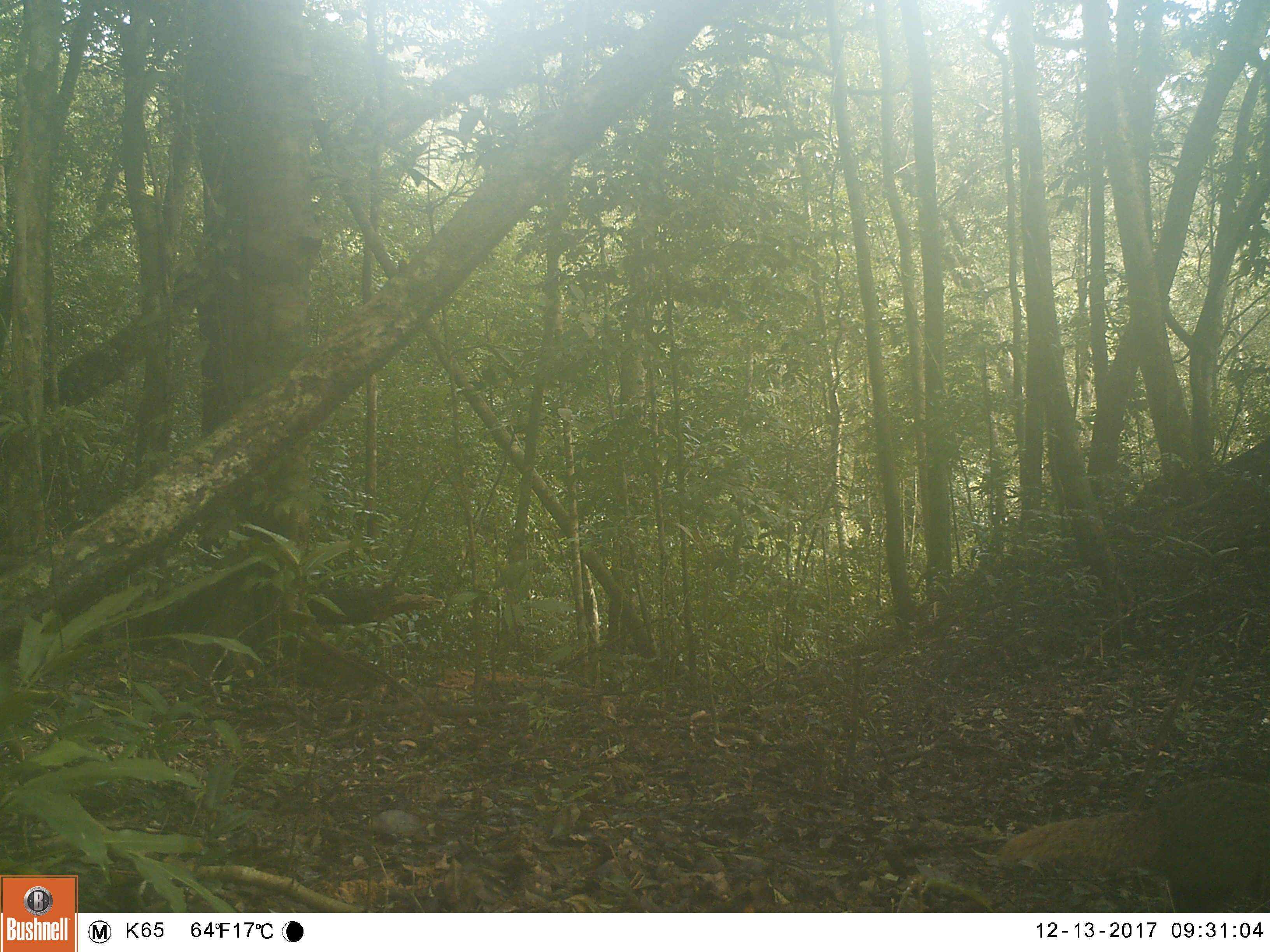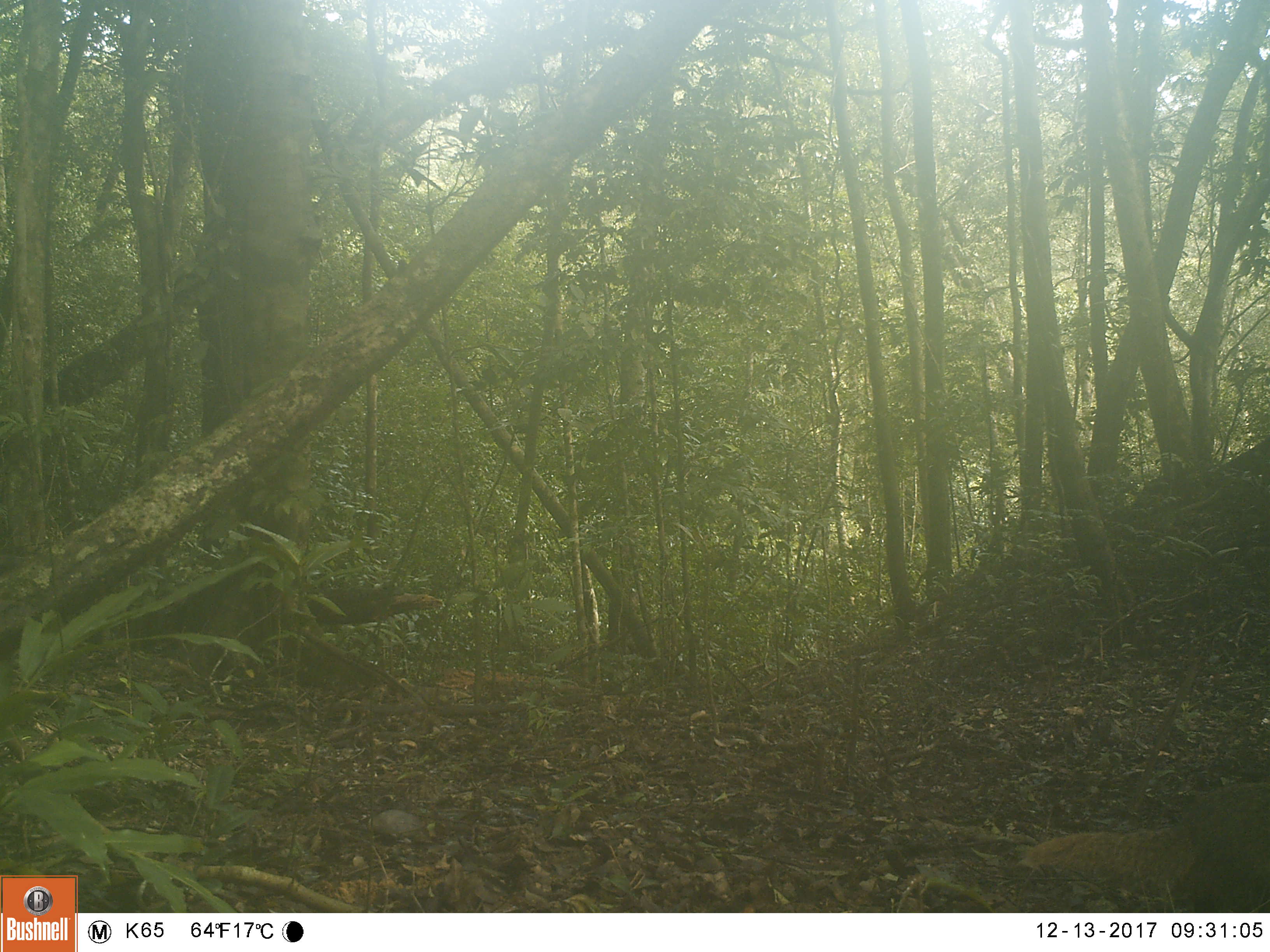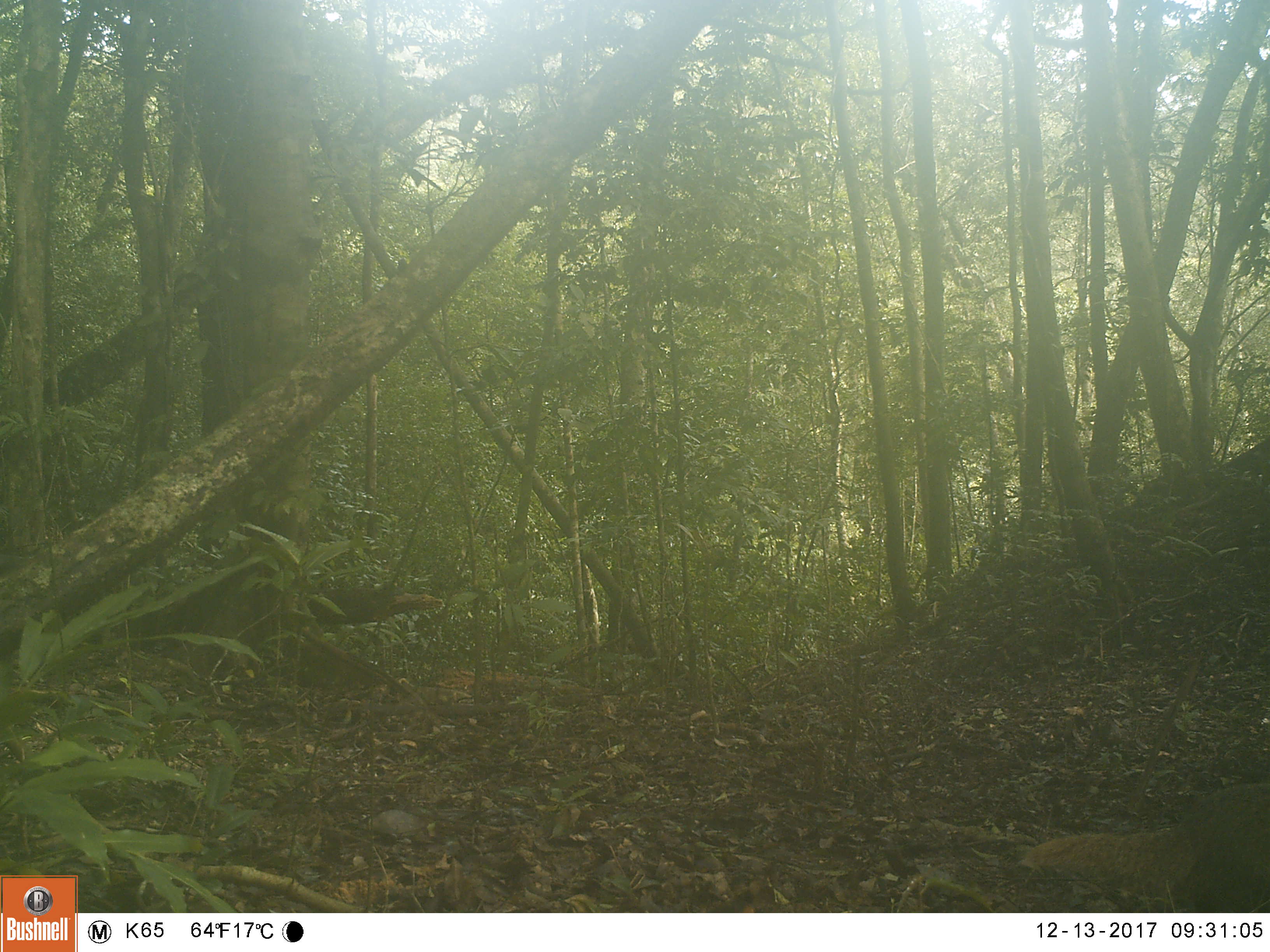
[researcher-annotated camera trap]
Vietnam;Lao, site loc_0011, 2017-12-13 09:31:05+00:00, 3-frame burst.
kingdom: Animalia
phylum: Chordata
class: Mammalia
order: Carnivora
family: Herpestidae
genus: Urva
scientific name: Urva urva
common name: crab-eating mongoose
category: crab eating mongoose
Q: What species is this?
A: Crab eating mongoose (crab-eating mongoose) (Urva urva).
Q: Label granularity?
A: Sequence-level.